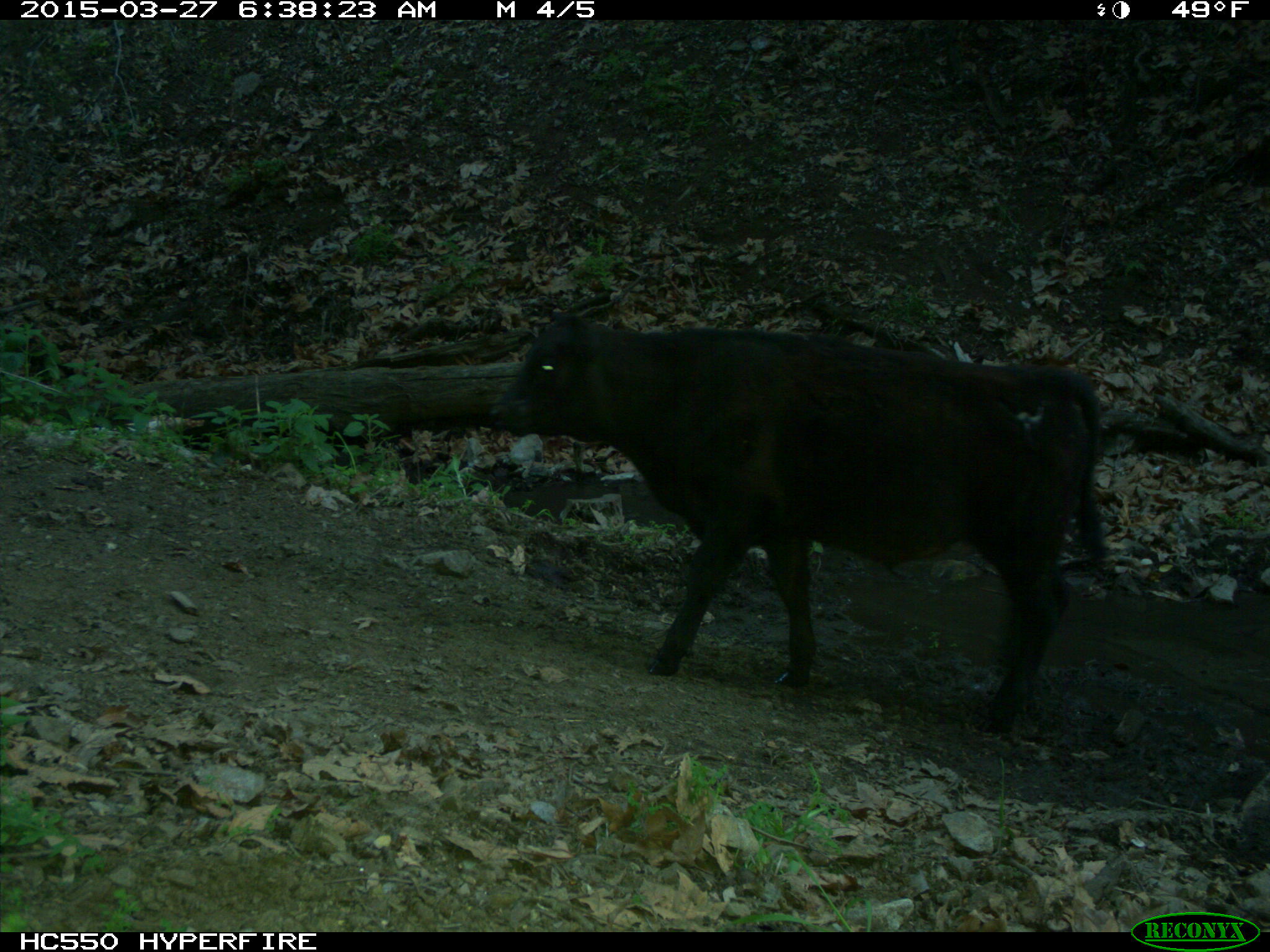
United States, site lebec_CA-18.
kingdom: Animalia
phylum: Chordata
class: Mammalia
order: Artiodactyla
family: Bovidae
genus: Bos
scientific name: Bos taurus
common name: domestic cow